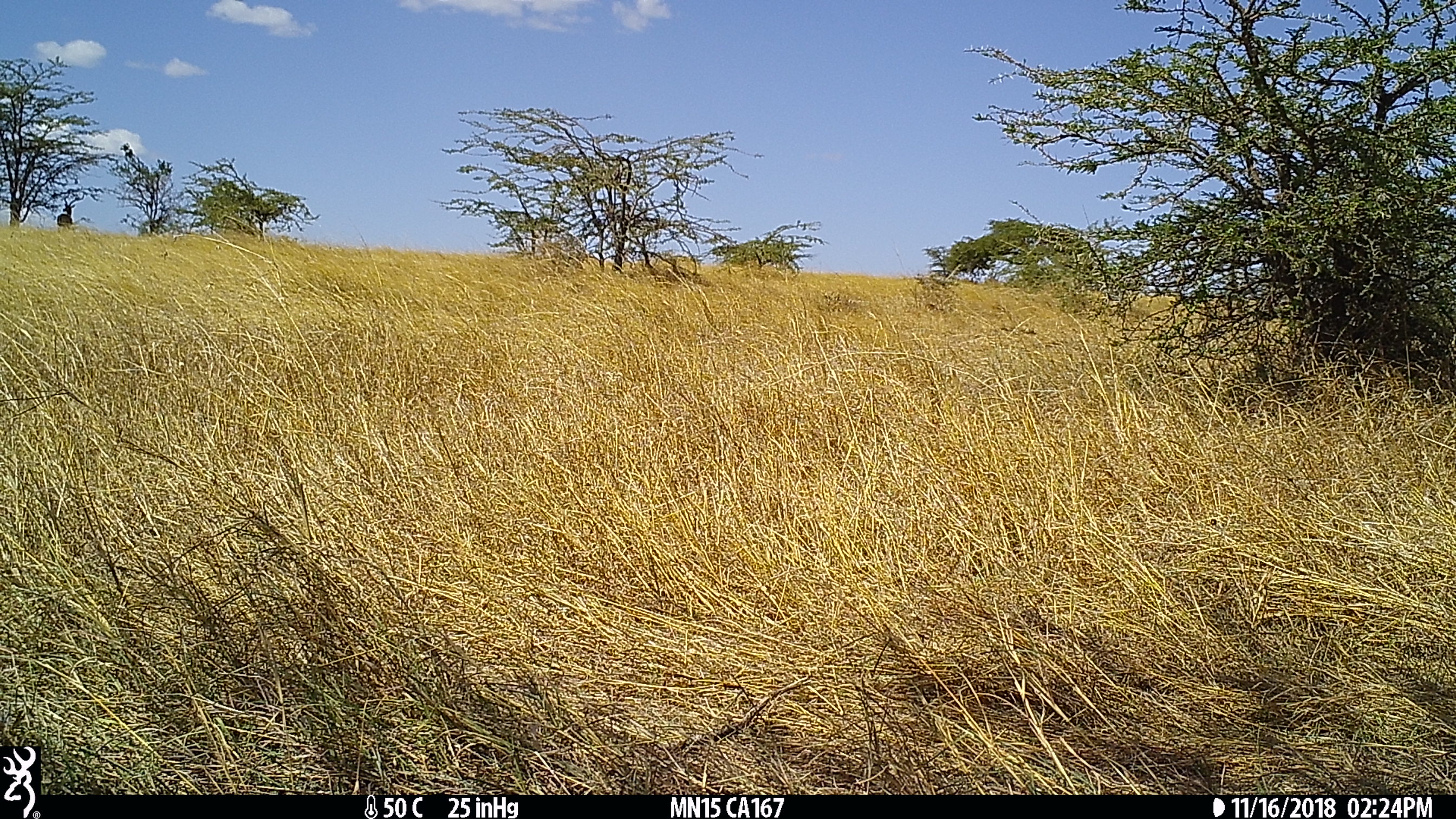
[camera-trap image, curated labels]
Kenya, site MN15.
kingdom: Animalia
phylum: Chordata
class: Mammalia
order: Artiodactyla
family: Bovidae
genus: Aepyceros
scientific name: Aepyceros melampus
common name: impala